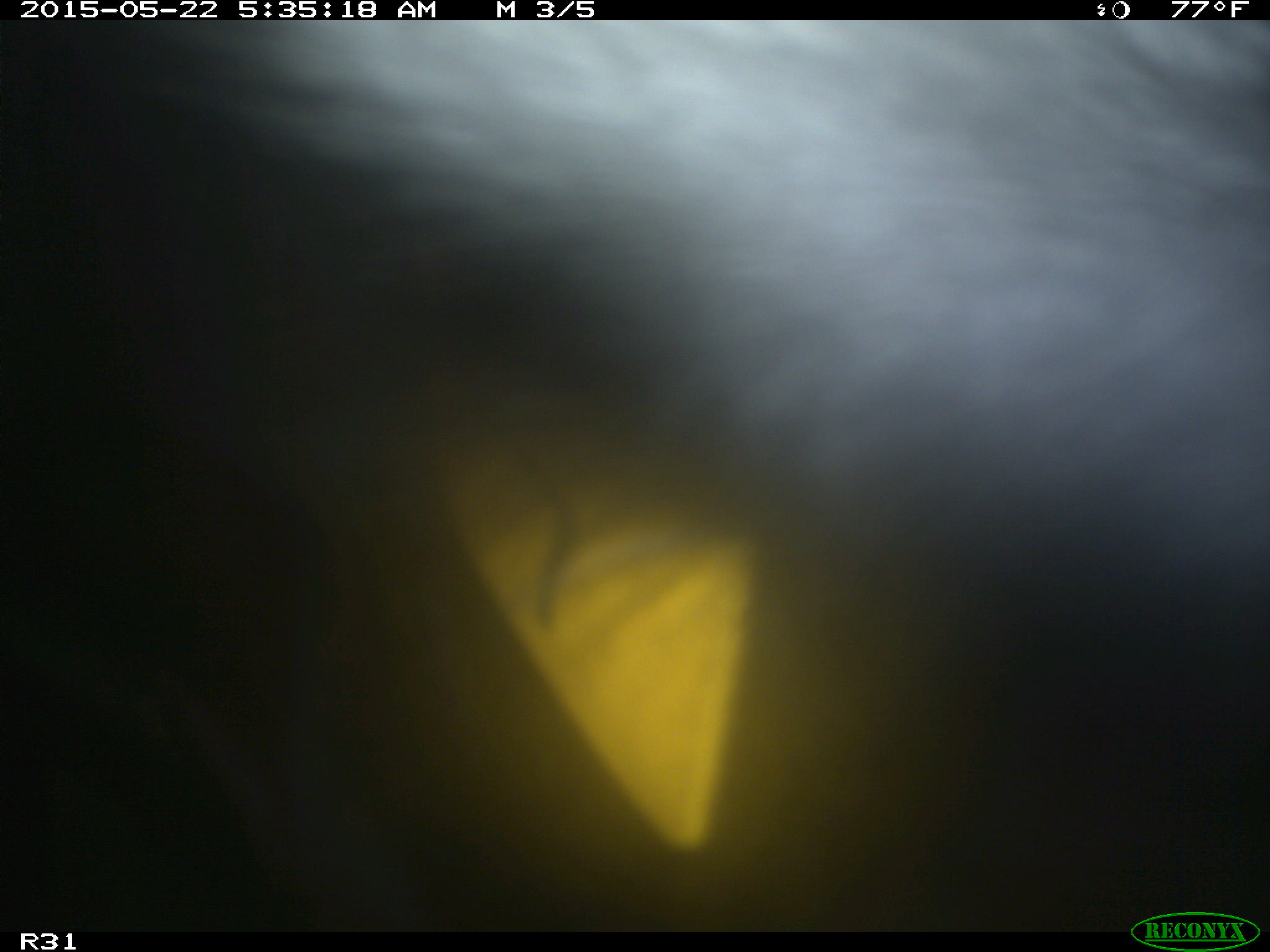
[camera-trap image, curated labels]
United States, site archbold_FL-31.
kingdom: Animalia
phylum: Chordata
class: Mammalia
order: Artiodactyla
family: Bovidae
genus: Bos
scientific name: Bos taurus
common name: domestic cow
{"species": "Bos taurus (domestic cow)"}